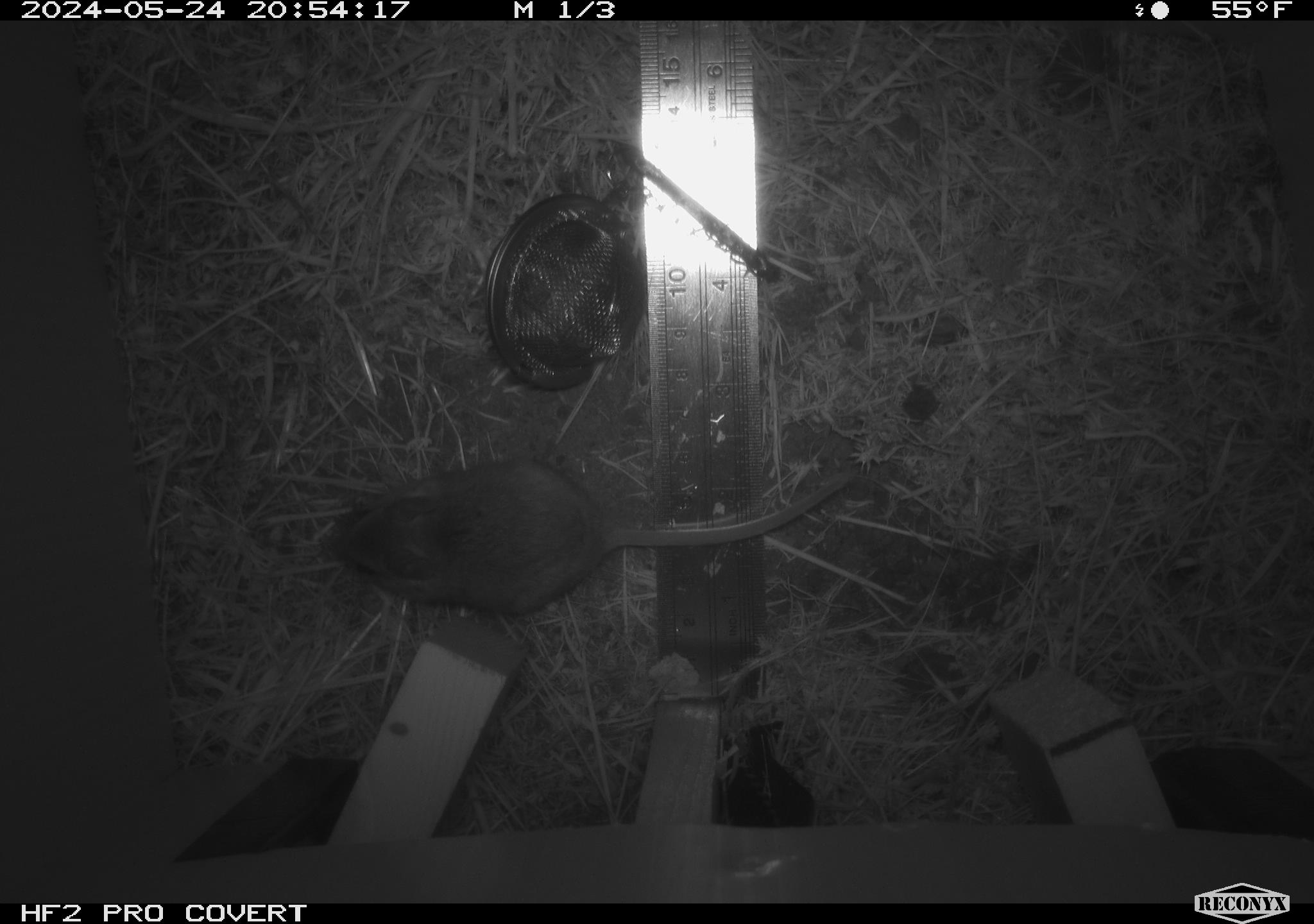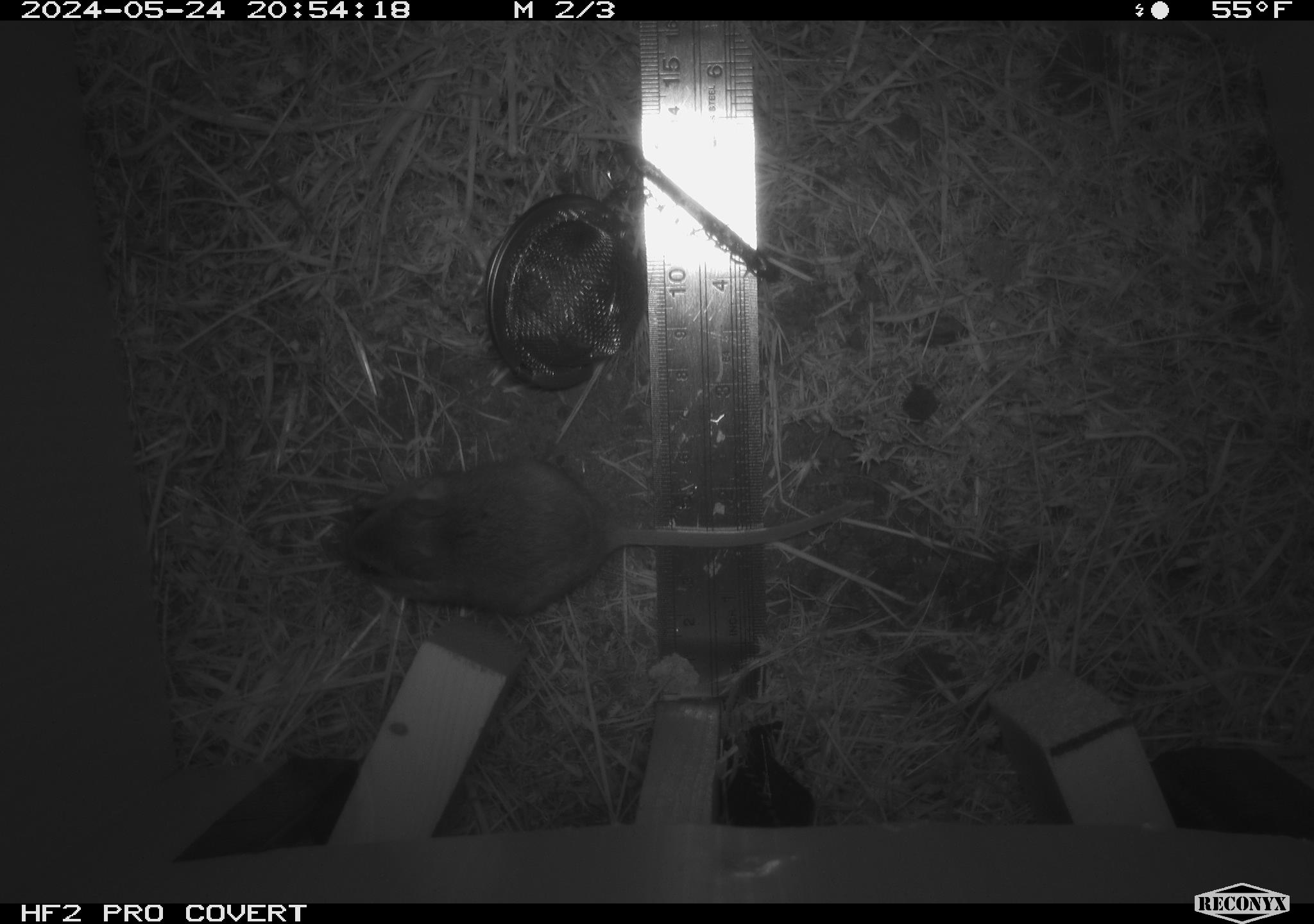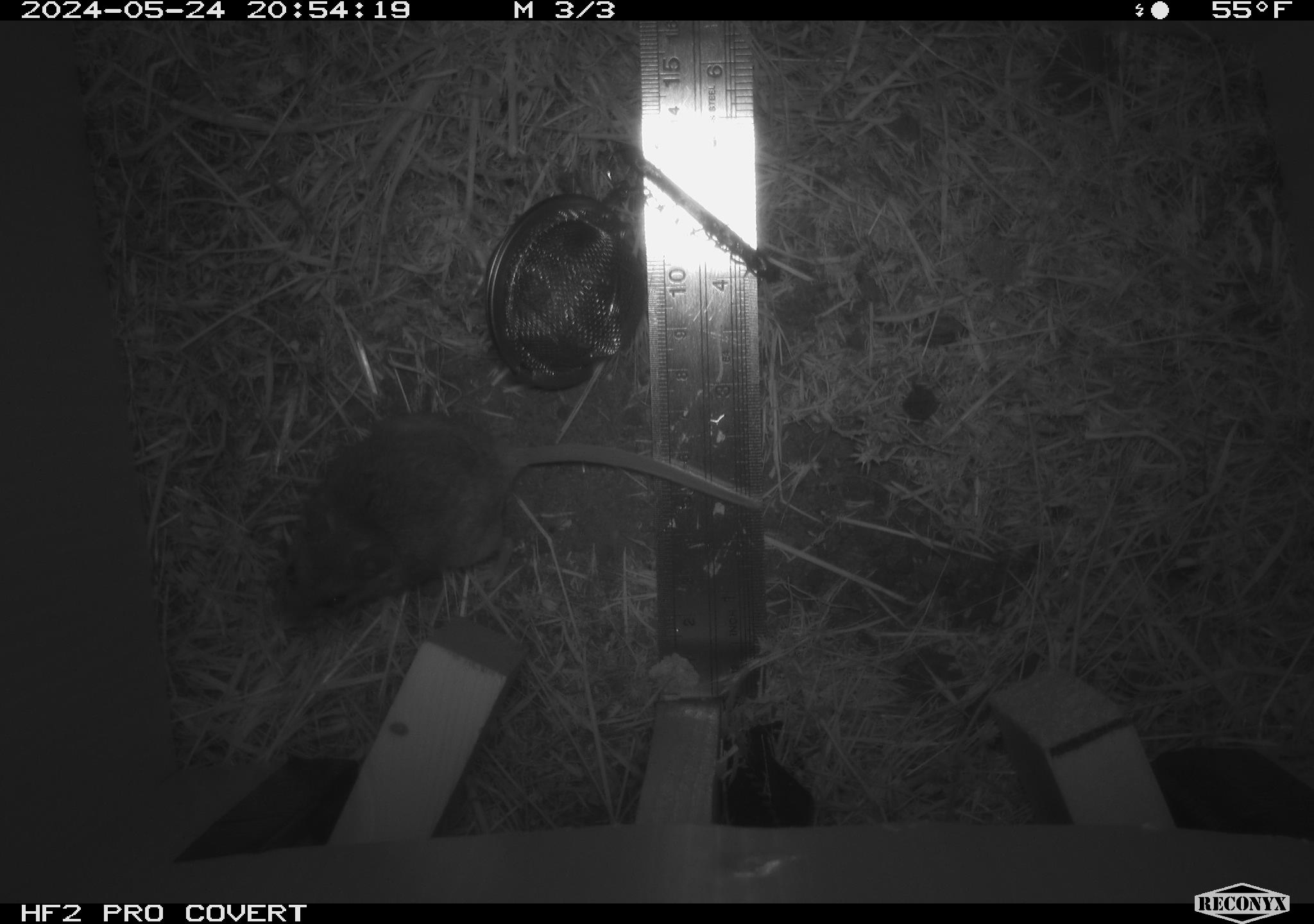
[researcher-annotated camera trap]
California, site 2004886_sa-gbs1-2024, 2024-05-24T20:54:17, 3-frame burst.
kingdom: Animalia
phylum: Chordata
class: Mammalia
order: Rodentia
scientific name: Rodentia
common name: mouse species